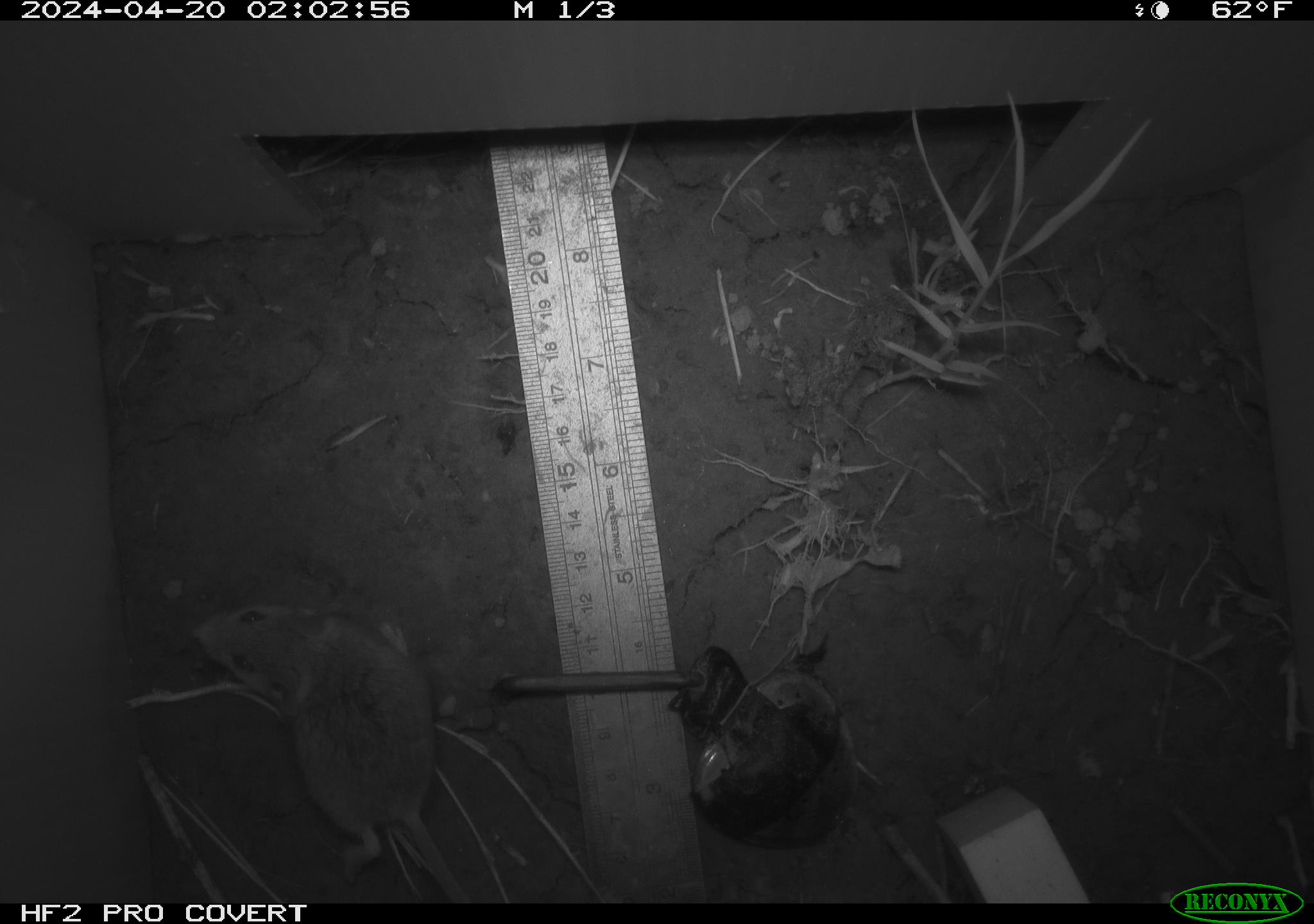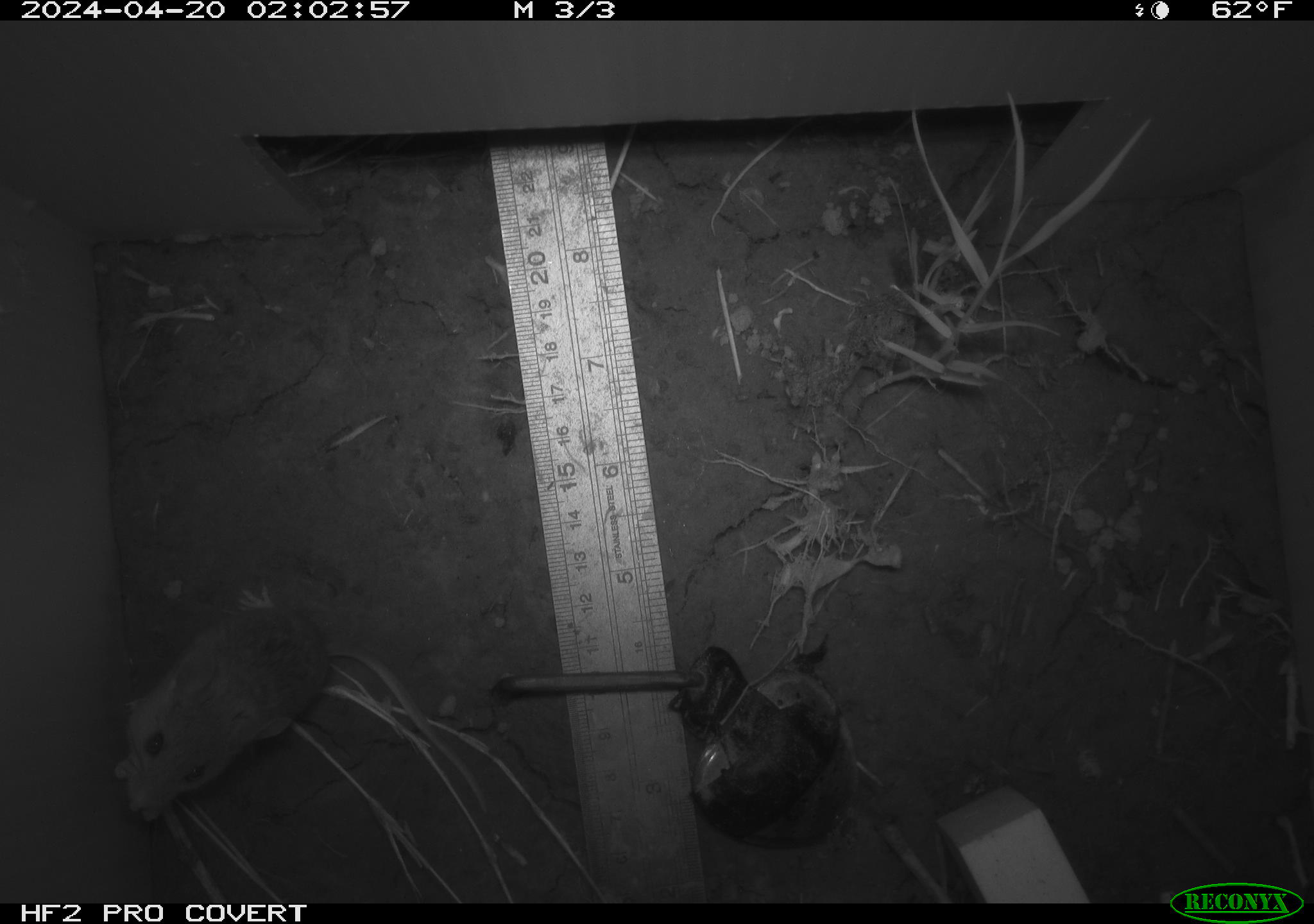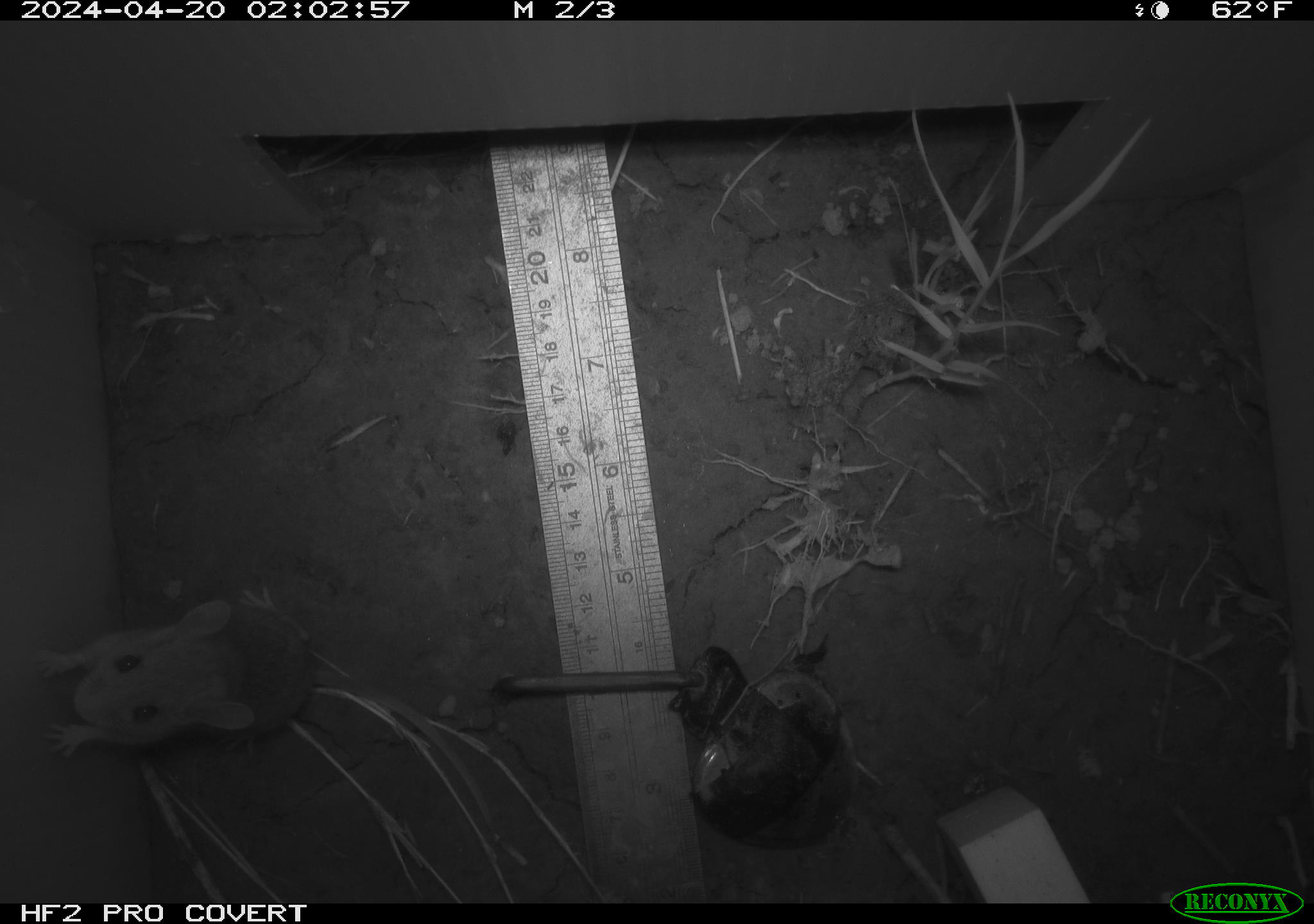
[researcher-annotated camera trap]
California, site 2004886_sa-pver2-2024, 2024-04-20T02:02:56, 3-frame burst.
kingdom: Animalia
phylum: Chordata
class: Mammalia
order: Rodentia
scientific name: Rodentia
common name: mouse species